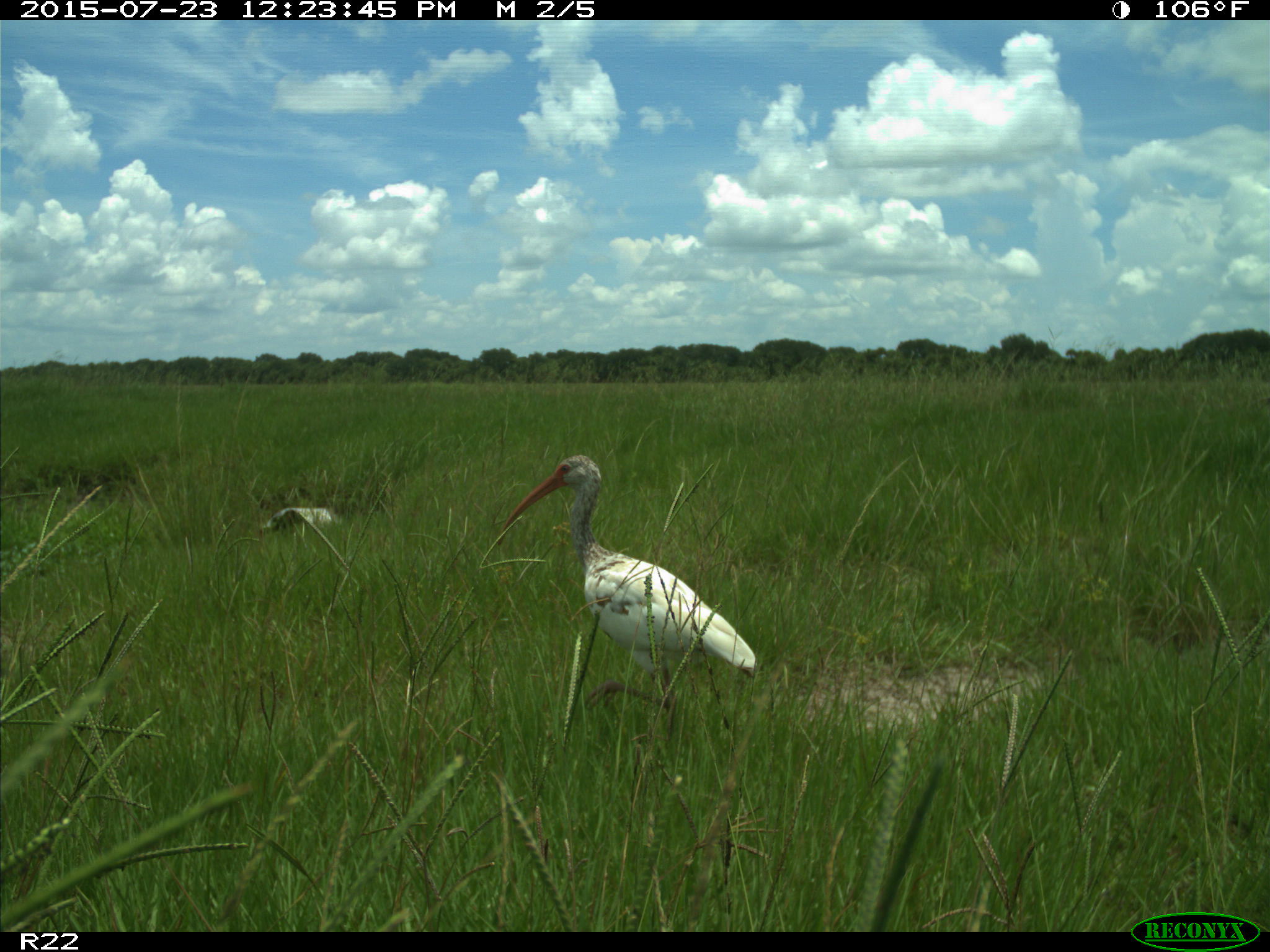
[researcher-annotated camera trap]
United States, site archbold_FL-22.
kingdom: Animalia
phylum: Chordata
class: Mammalia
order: Artiodactyla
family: Bovidae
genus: Bos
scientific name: Bos taurus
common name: domestic cow